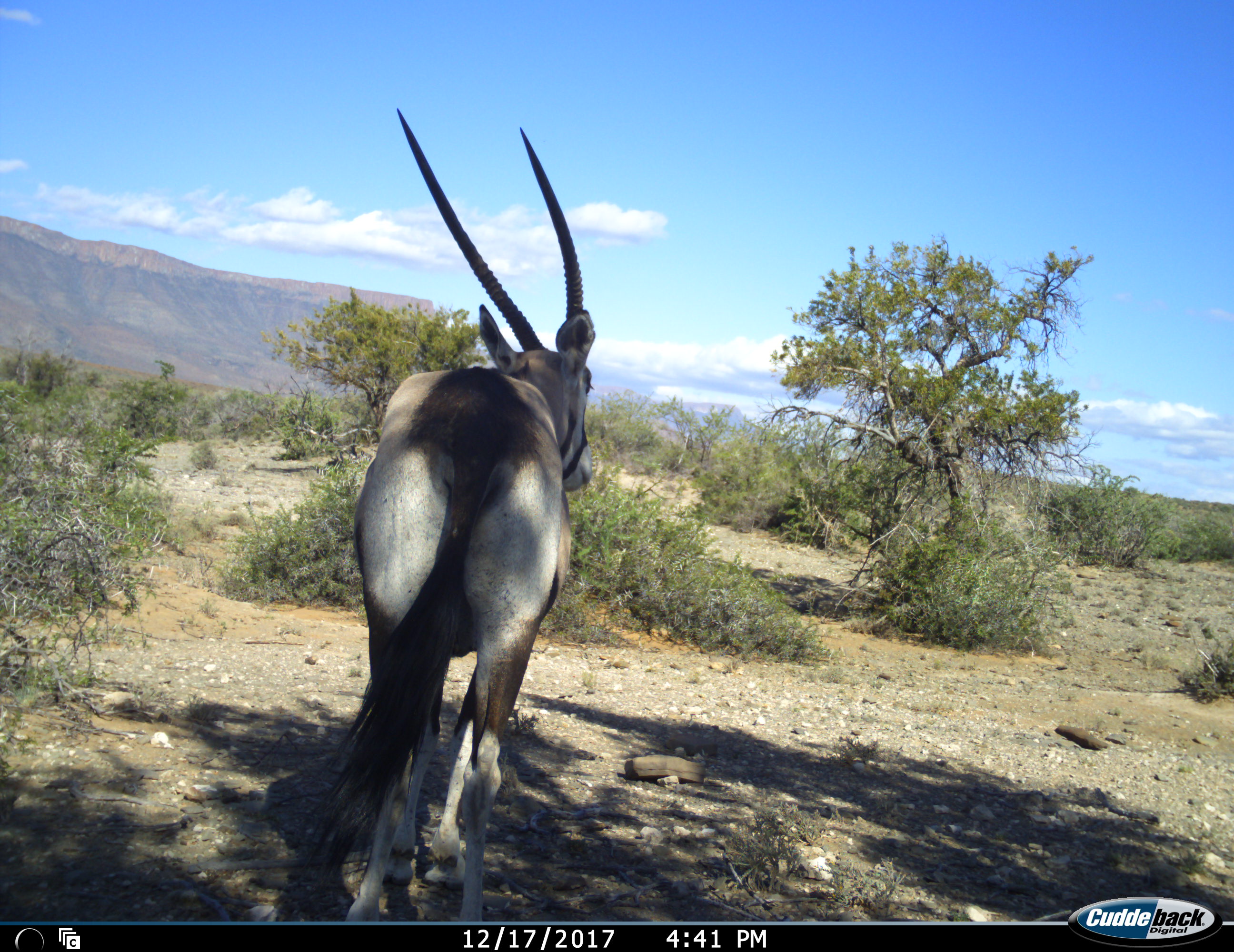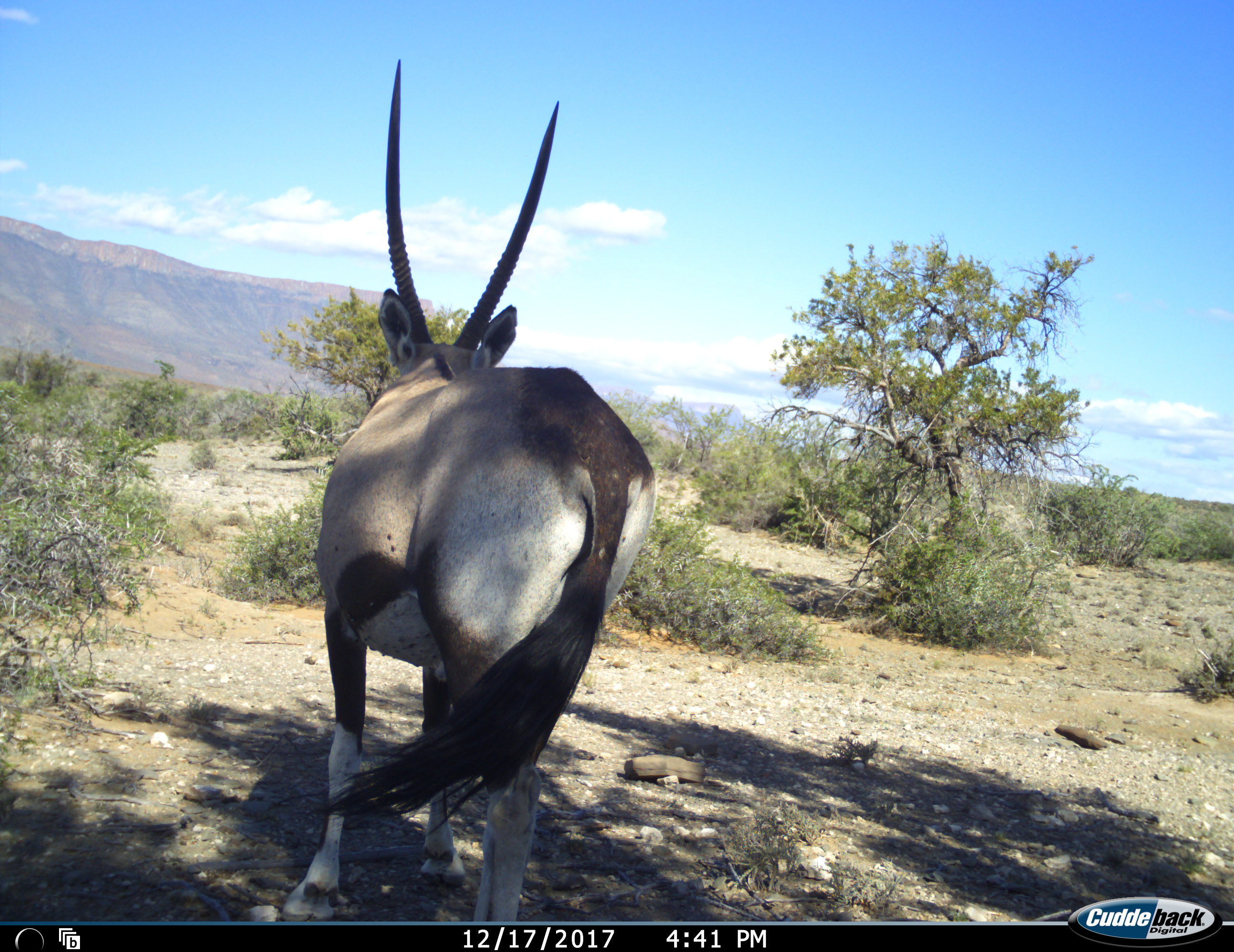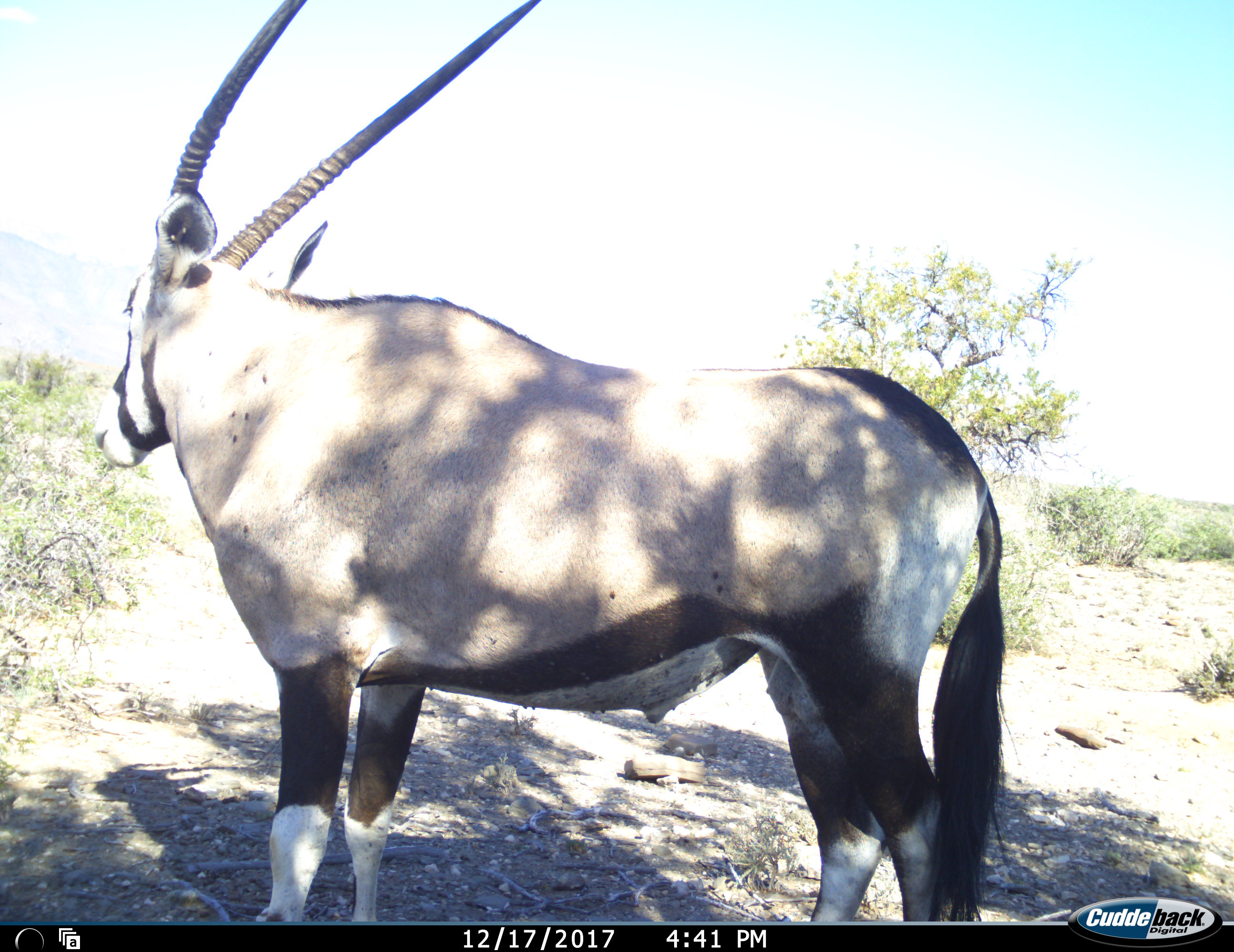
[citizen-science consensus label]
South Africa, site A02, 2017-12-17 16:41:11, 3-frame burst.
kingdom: Animalia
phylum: Chordata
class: Mammalia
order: Artiodactyla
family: Bovidae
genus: Oryx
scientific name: Oryx gazella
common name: gemsbok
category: gemsbokoryx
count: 1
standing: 60%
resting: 0%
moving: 70%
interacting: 0%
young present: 0%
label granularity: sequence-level